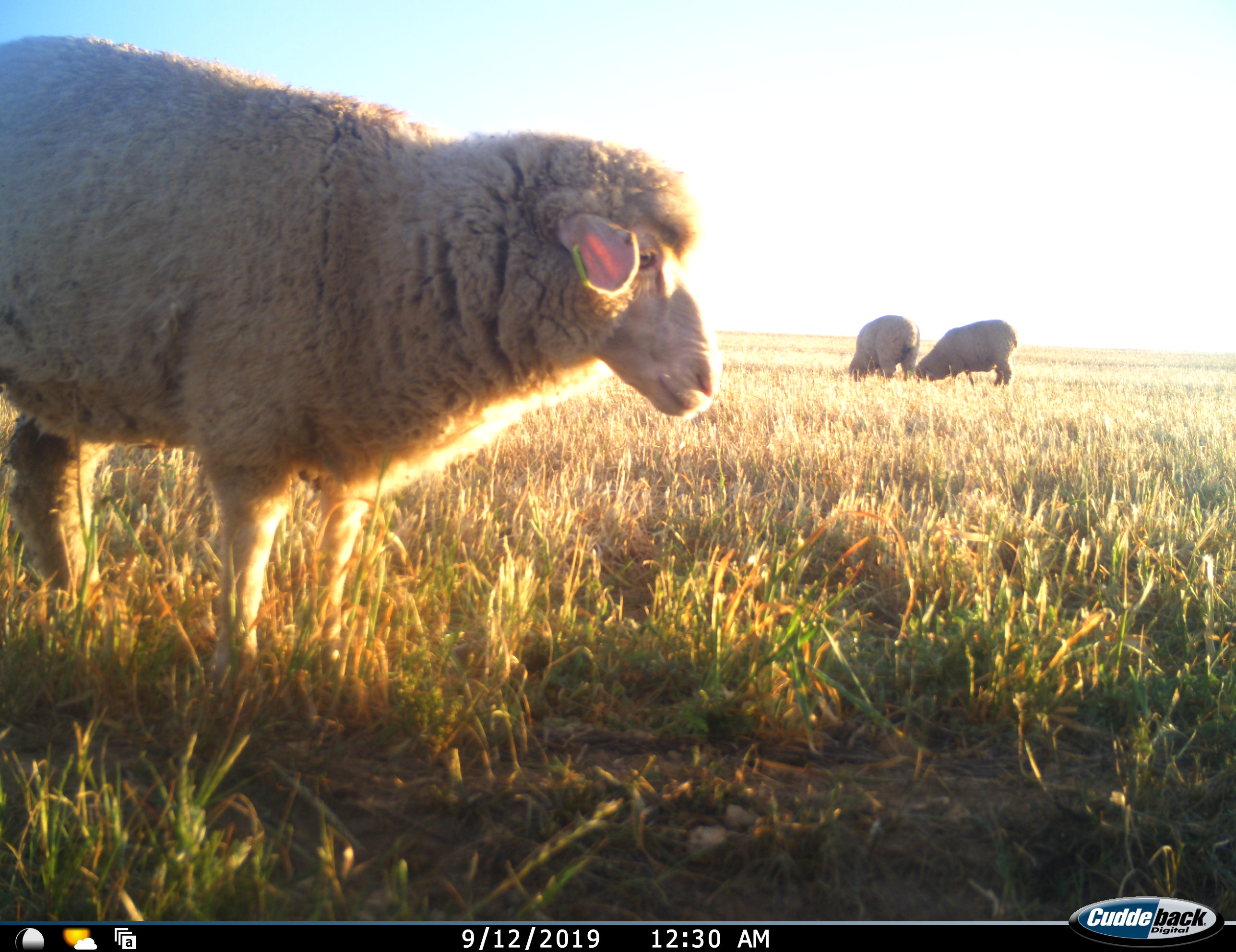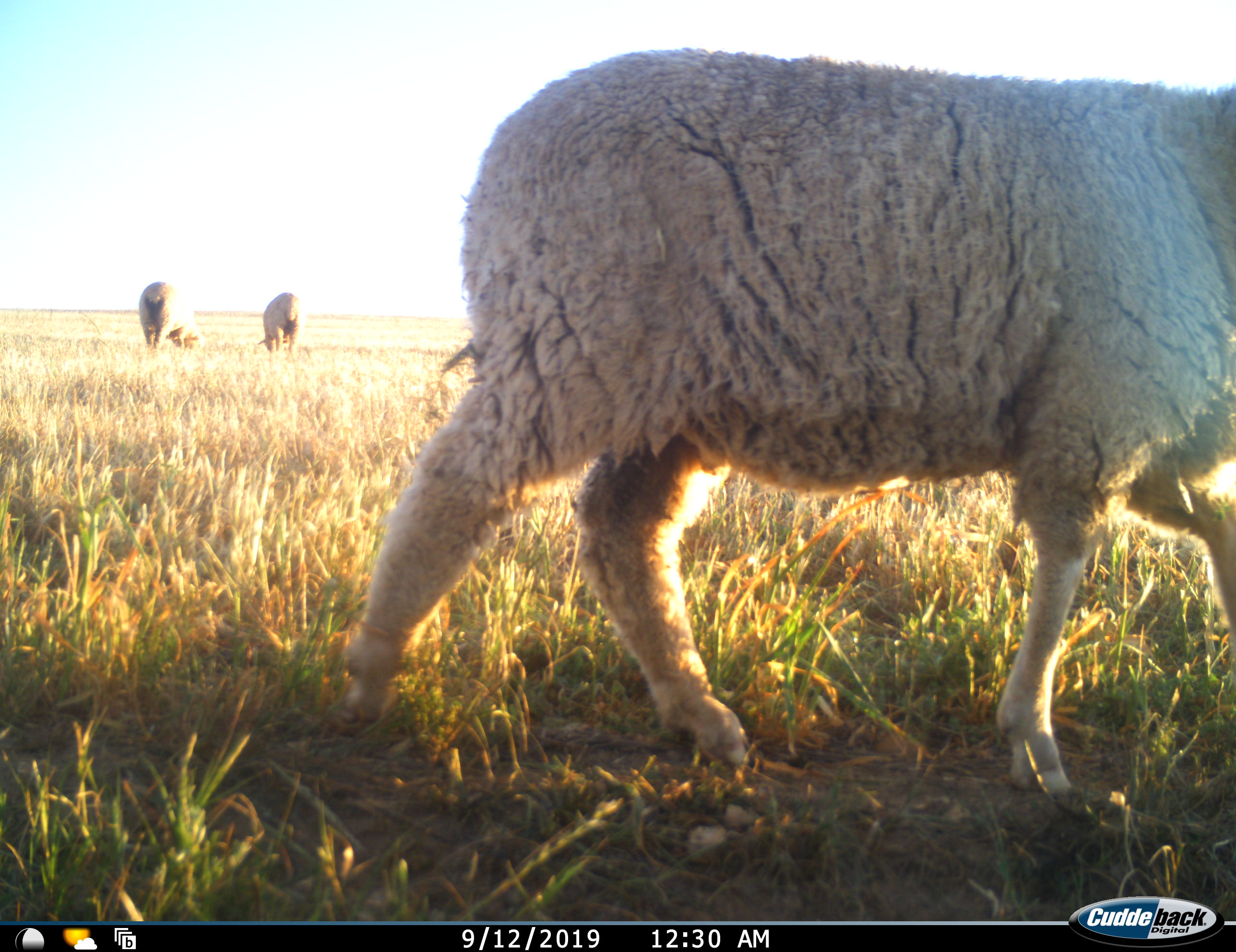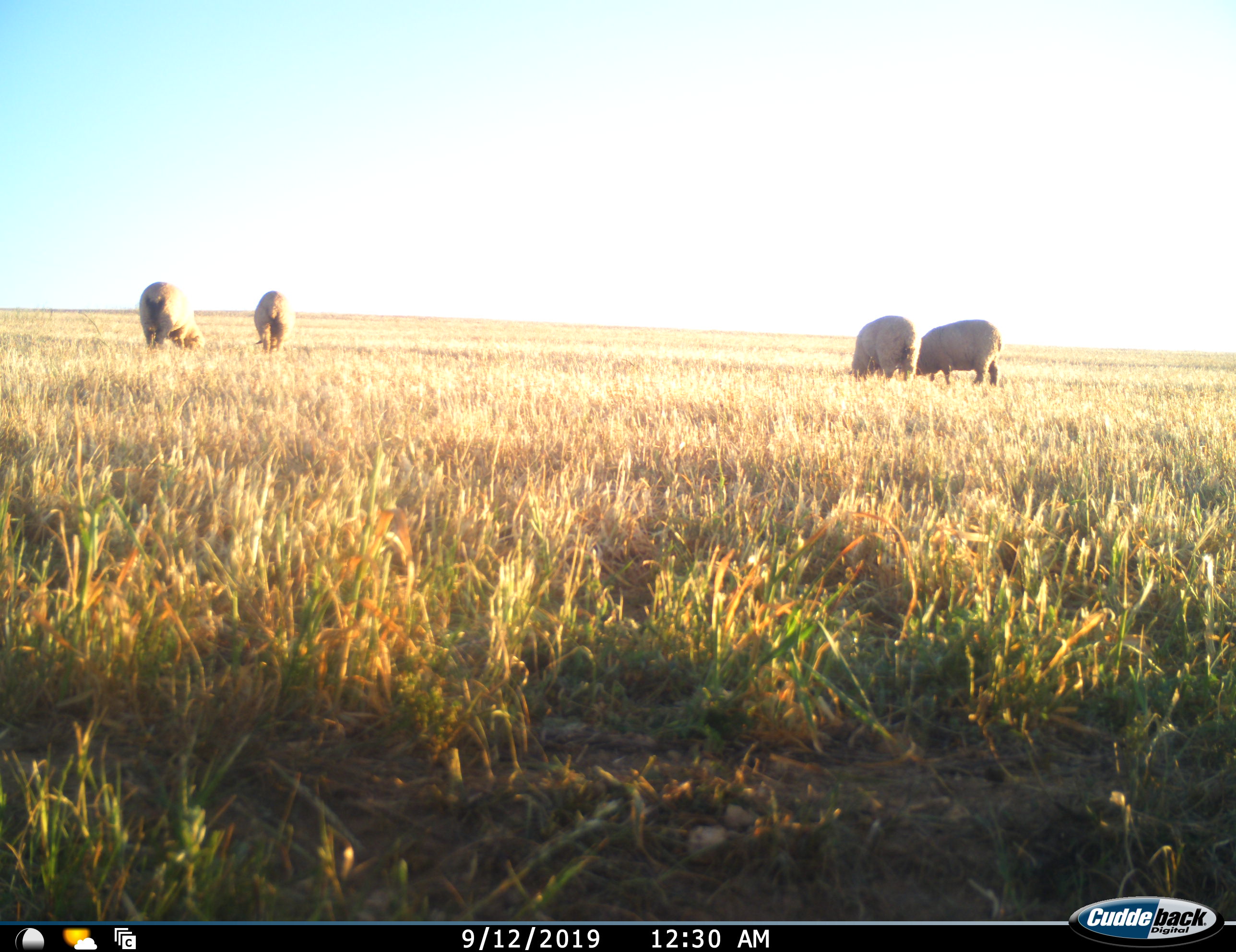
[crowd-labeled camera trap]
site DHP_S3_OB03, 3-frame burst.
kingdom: Animalia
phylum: Chordata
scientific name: Vertebrata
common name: domestic animal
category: domesticanimal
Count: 5.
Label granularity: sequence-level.